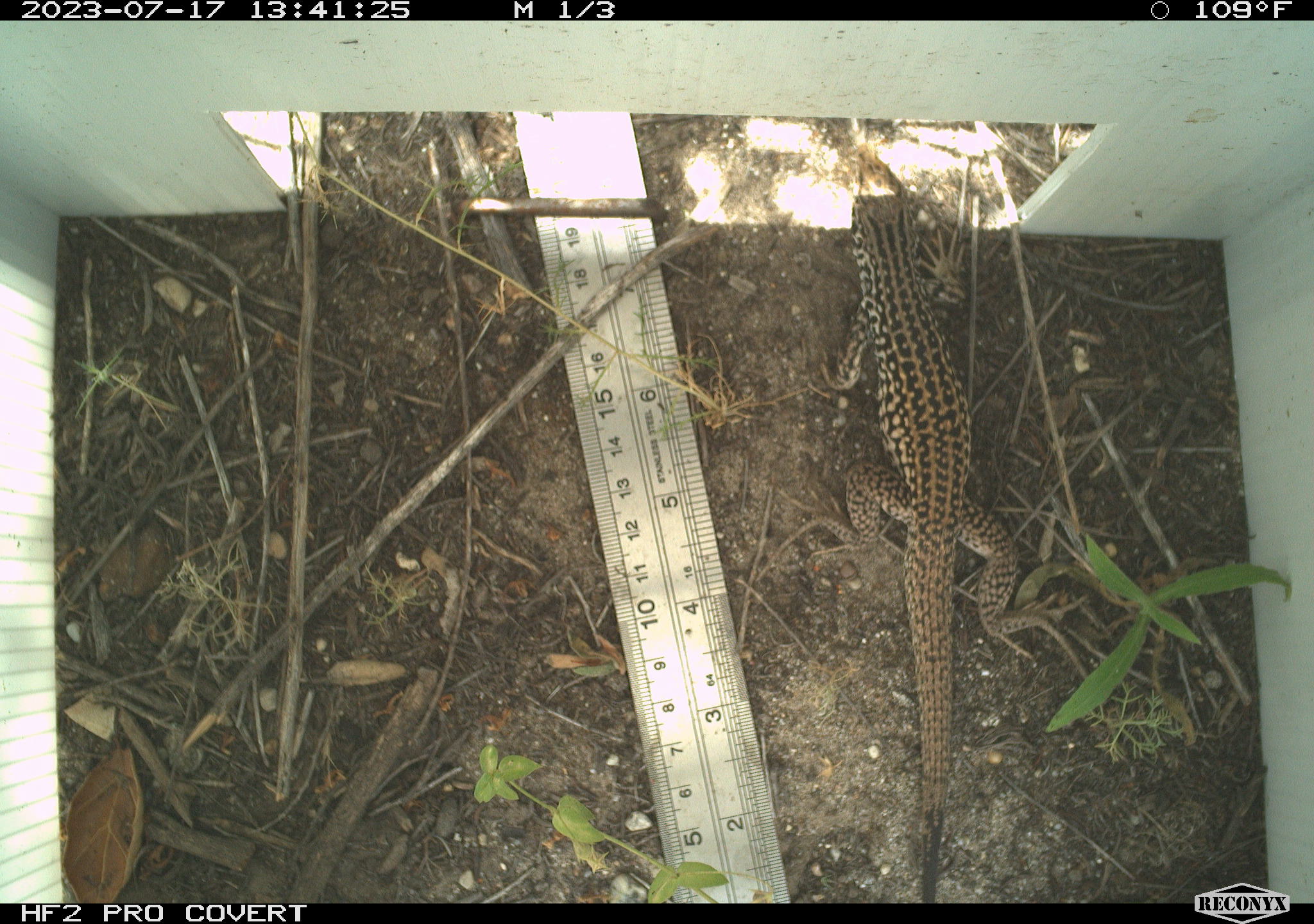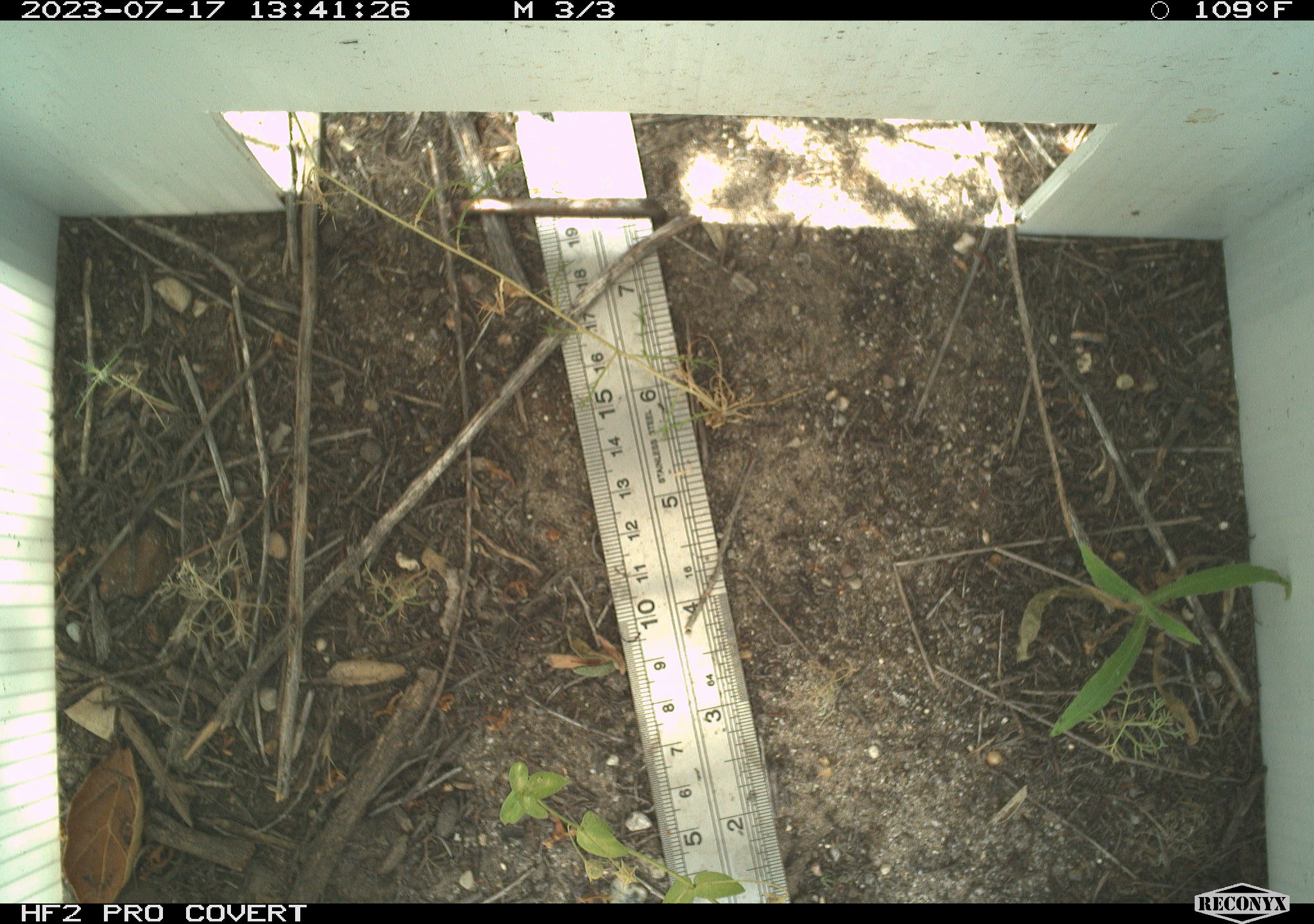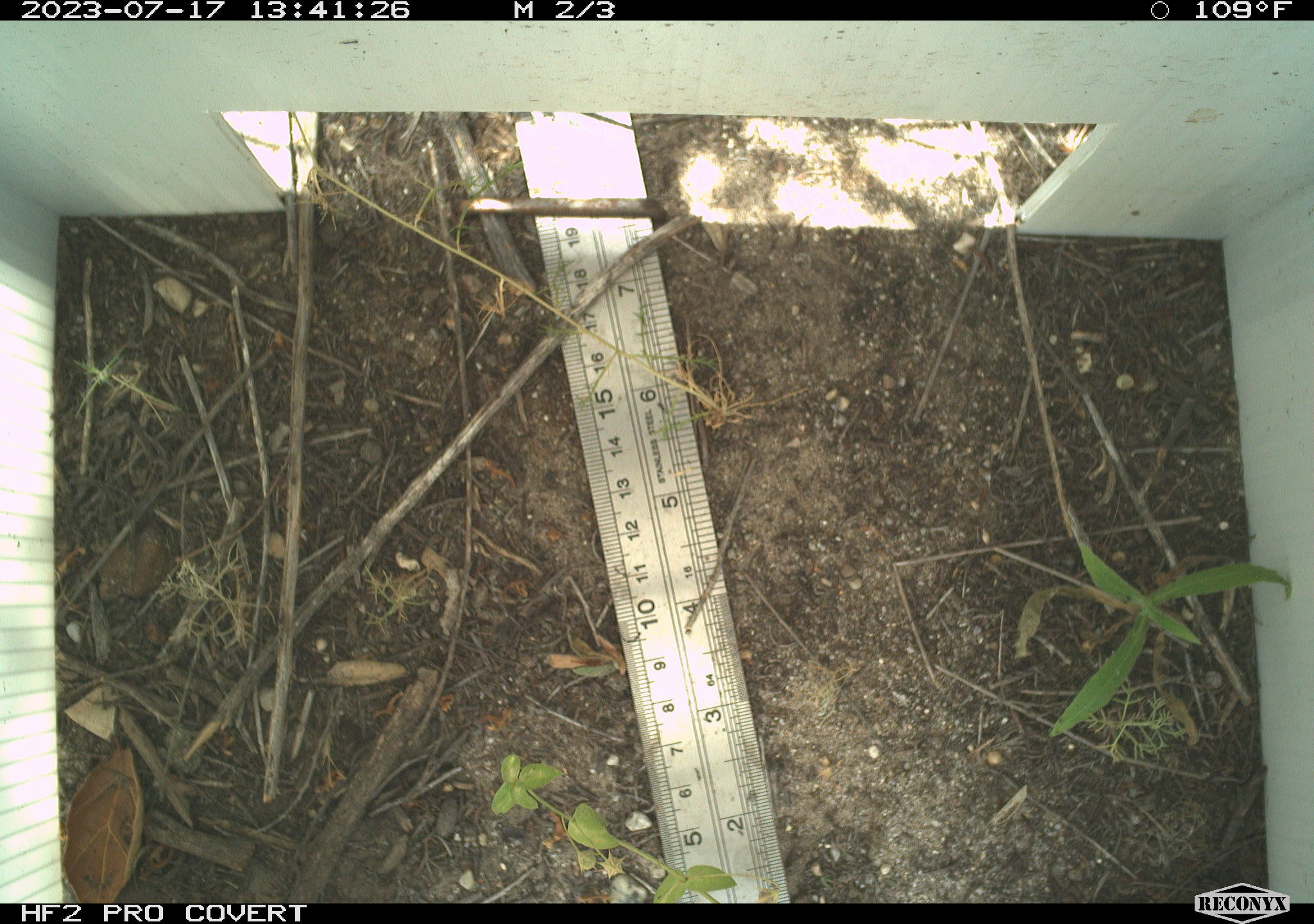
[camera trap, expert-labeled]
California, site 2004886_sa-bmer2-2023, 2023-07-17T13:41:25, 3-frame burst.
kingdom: Animalia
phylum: Chordata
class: Reptilia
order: Squamata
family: Teiidae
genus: Aspidoscelis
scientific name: Aspidoscelis tigris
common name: western whiptail